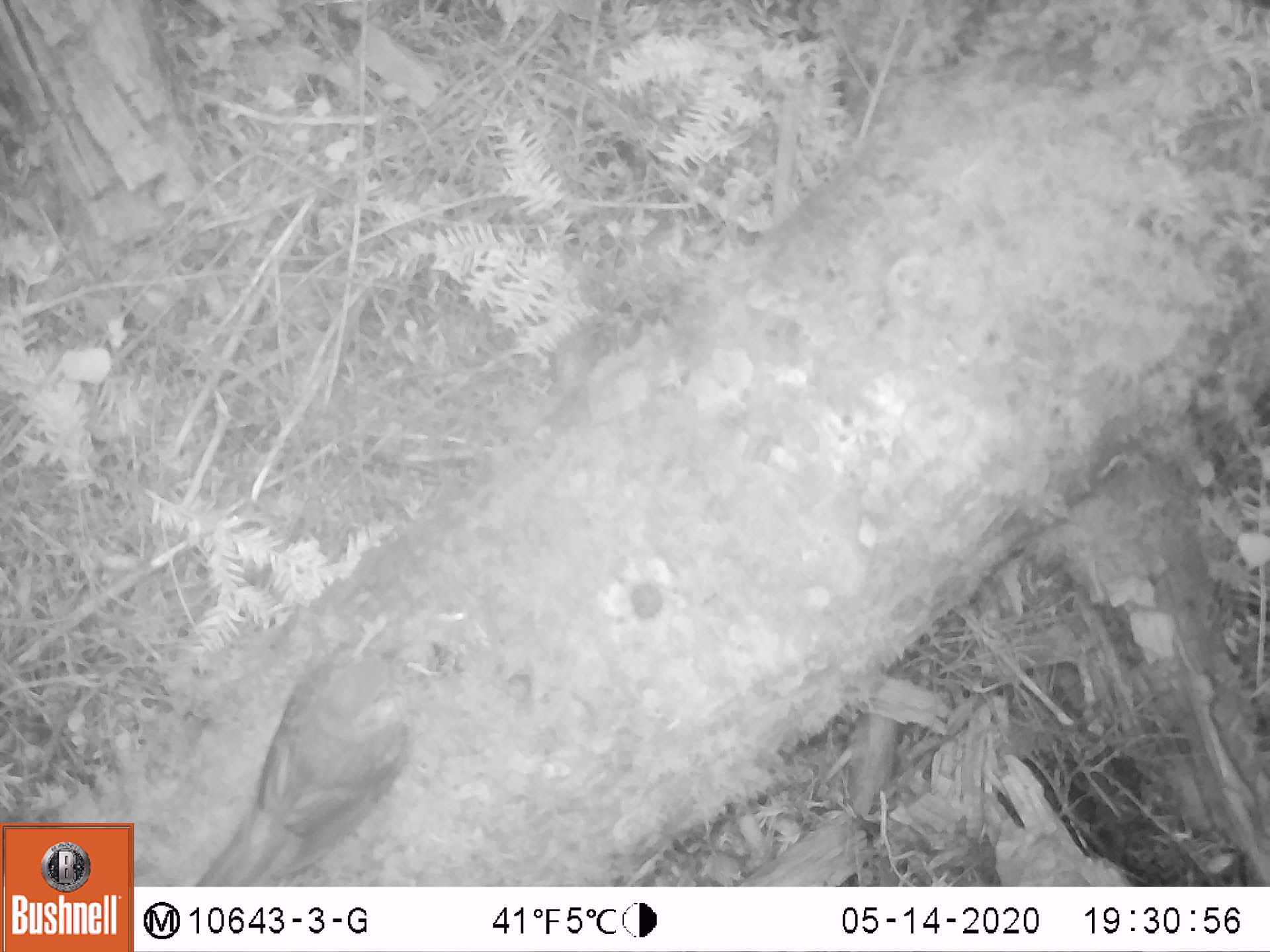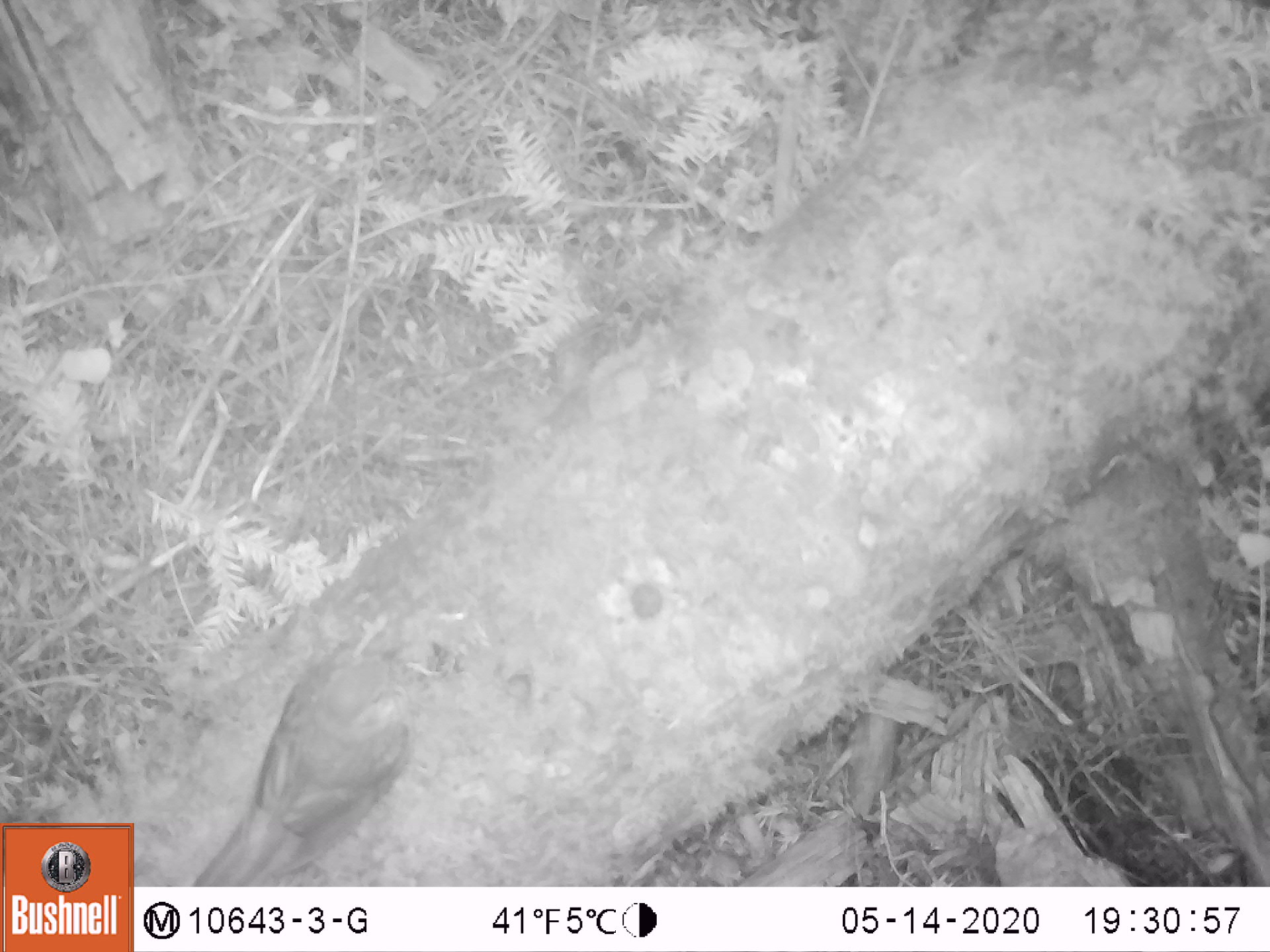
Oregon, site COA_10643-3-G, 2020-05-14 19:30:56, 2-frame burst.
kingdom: Animalia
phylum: Chordata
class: Aves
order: Passeriformes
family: Turdidae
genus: Catharus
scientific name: Catharus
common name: brown thrushes and nightingale-thrushes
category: catharus species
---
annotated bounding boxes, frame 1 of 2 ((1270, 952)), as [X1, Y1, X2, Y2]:
catharus species: [182, 622, 432, 881]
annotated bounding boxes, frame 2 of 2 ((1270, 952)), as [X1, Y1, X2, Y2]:
catharus species: [184, 604, 455, 882]